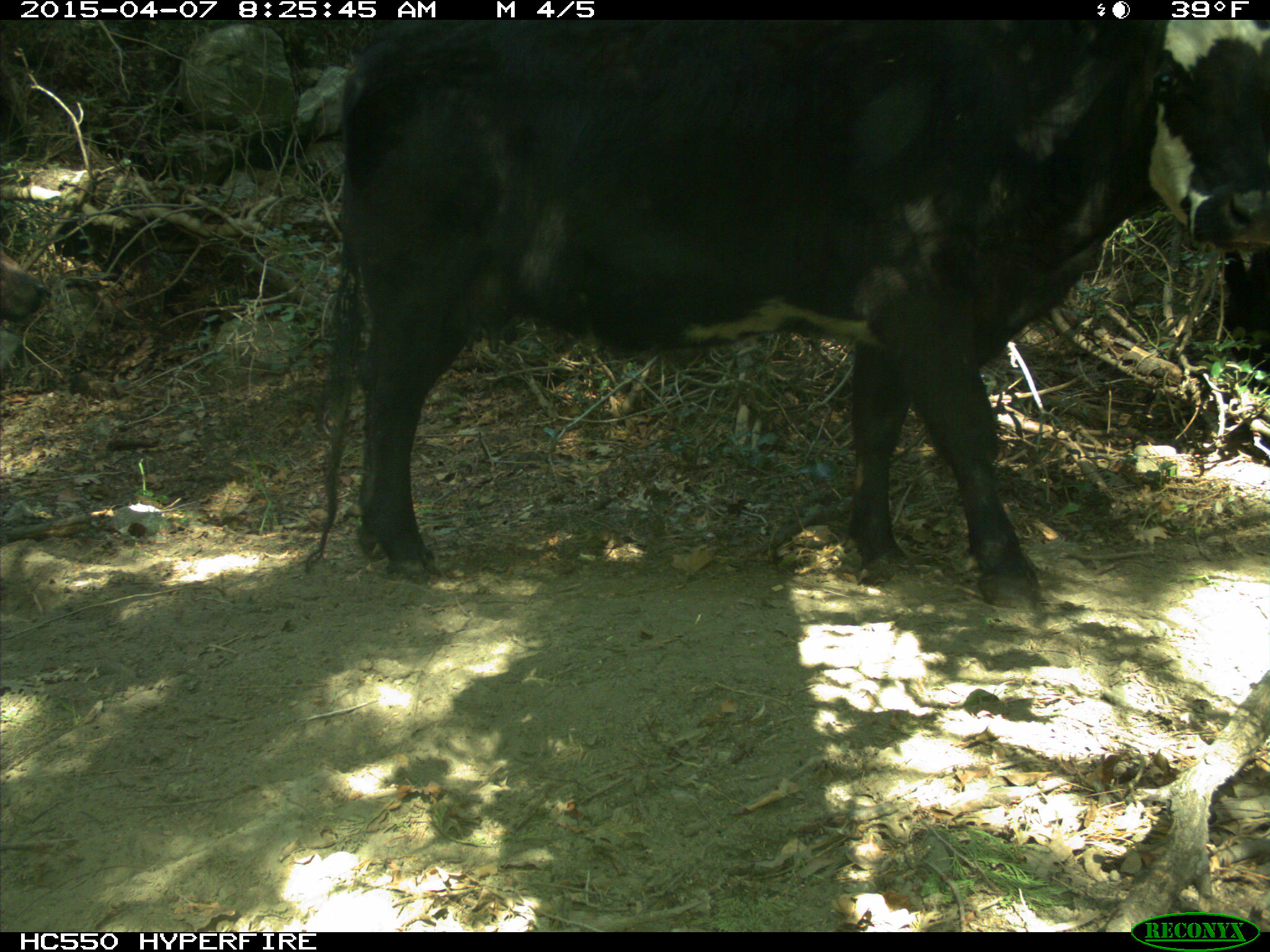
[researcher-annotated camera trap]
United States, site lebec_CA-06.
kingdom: Animalia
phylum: Chordata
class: Mammalia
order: Artiodactyla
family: Bovidae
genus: Bos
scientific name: Bos taurus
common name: domestic cow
Bos taurus (domestic cow).